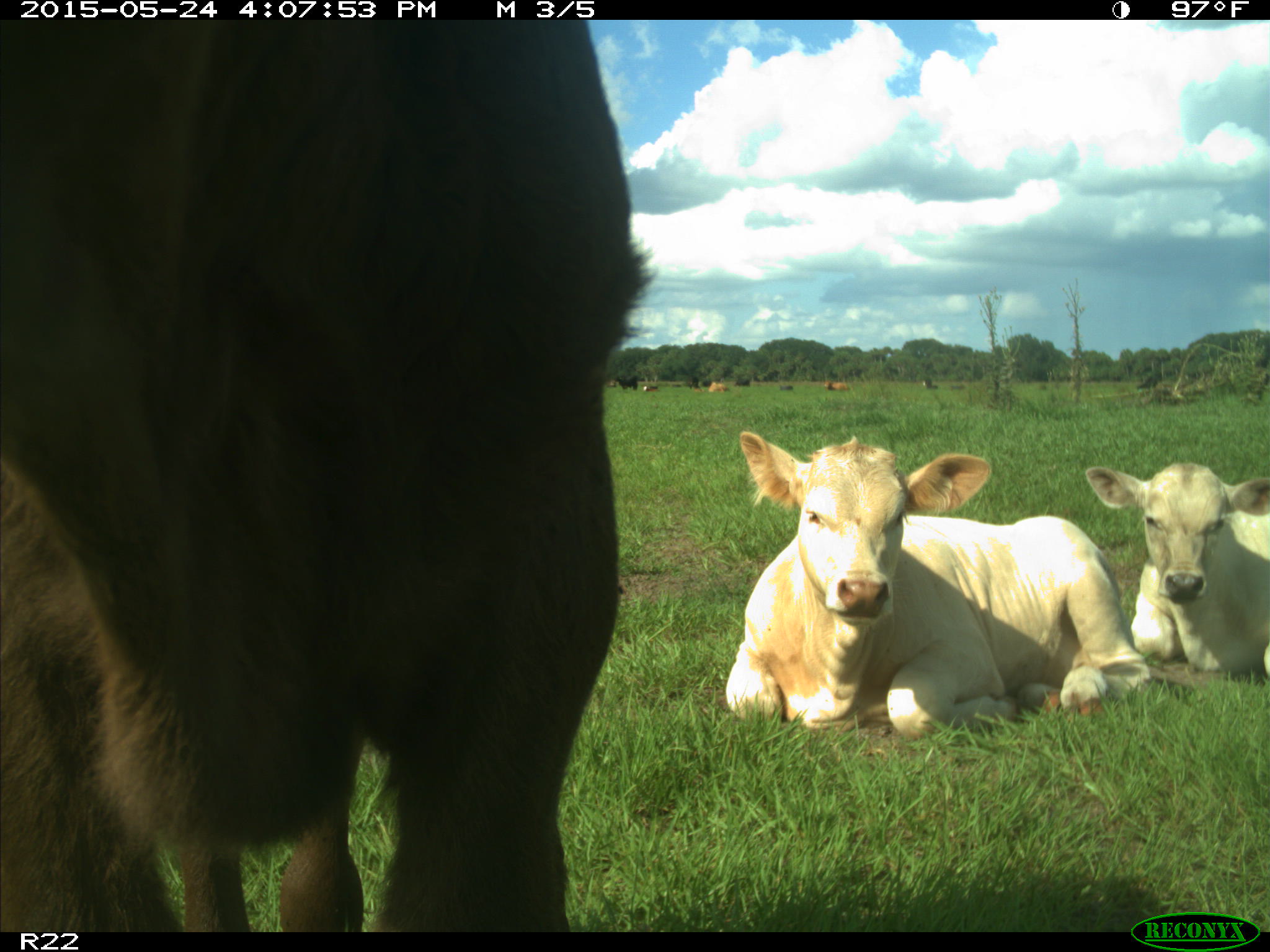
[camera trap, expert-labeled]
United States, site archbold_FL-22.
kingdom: Animalia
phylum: Chordata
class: Mammalia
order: Artiodactyla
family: Bovidae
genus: Bos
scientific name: Bos taurus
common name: domestic cow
Bos taurus (domestic cow).